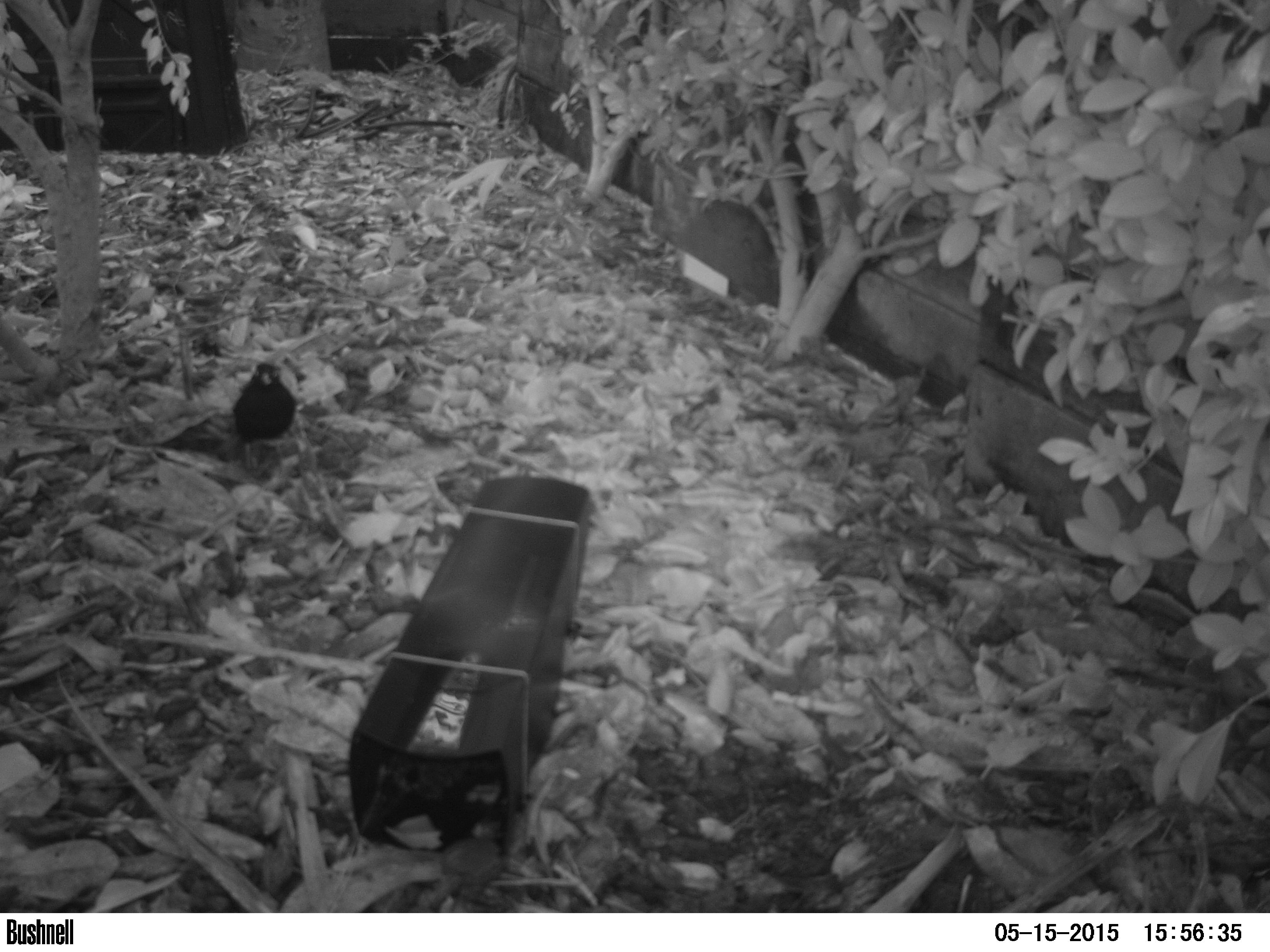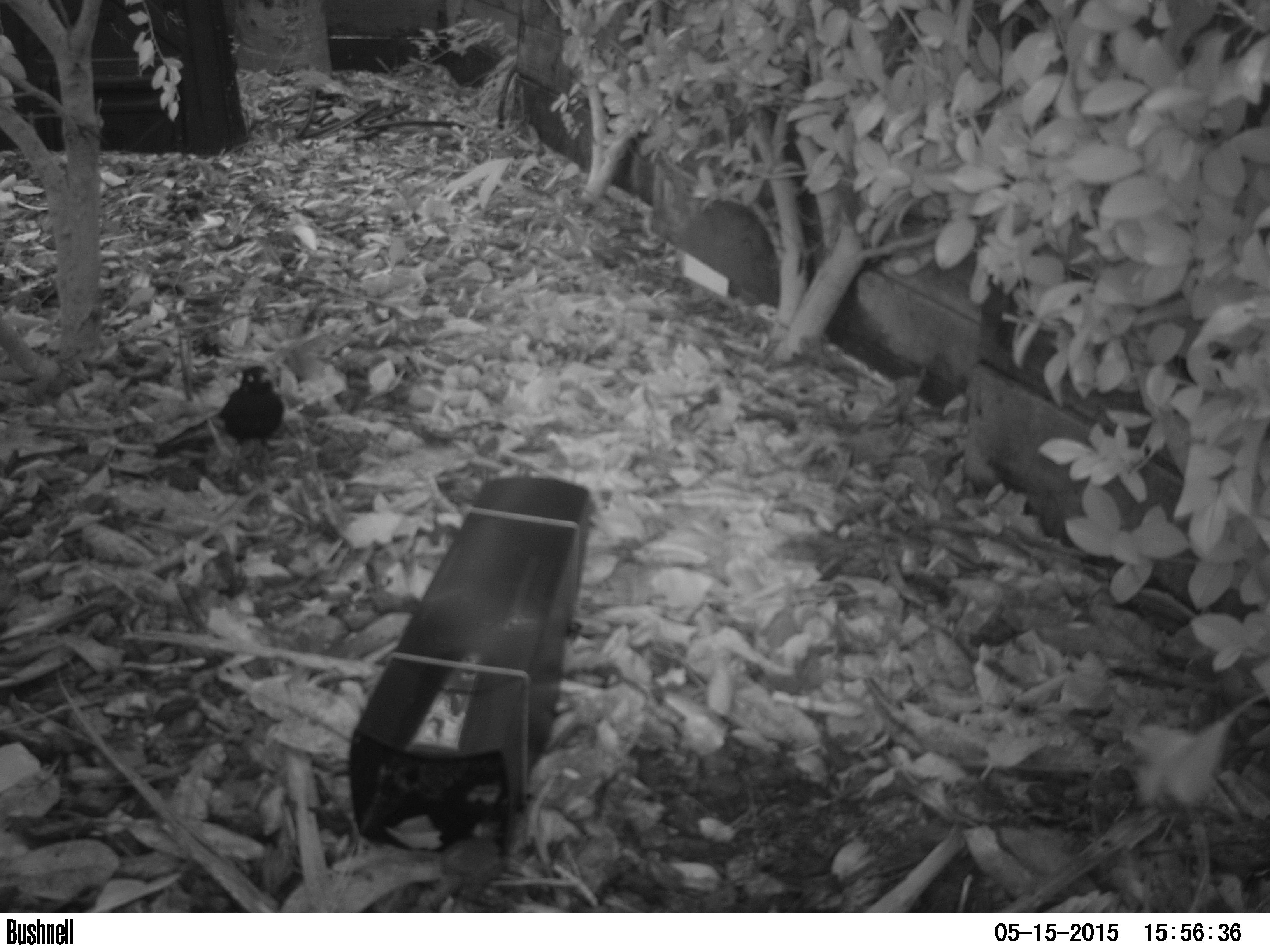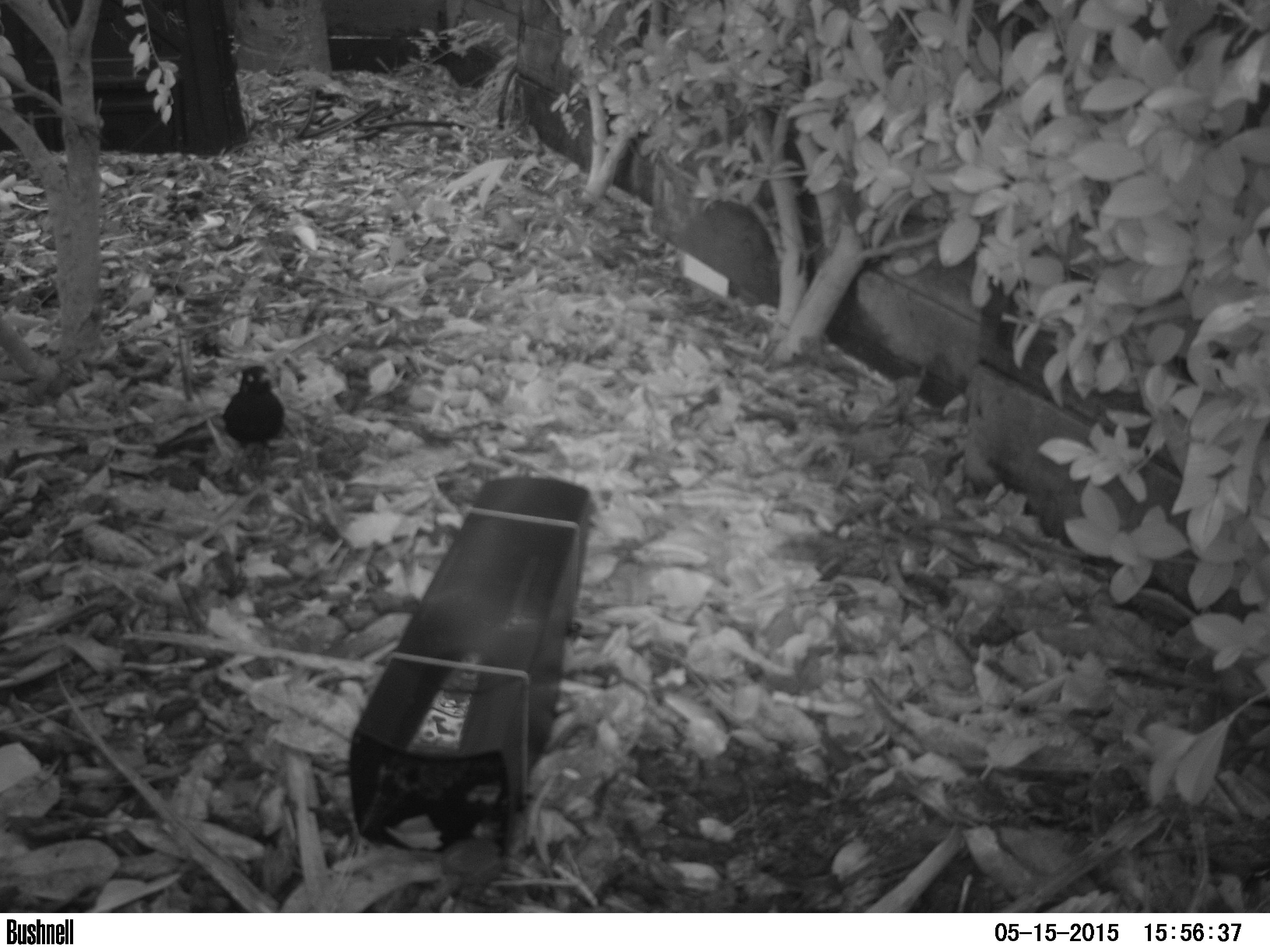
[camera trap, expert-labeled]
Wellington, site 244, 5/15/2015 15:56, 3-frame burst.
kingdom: Animalia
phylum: Chordata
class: Aves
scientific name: Aves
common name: bird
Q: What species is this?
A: Bird (Aves).